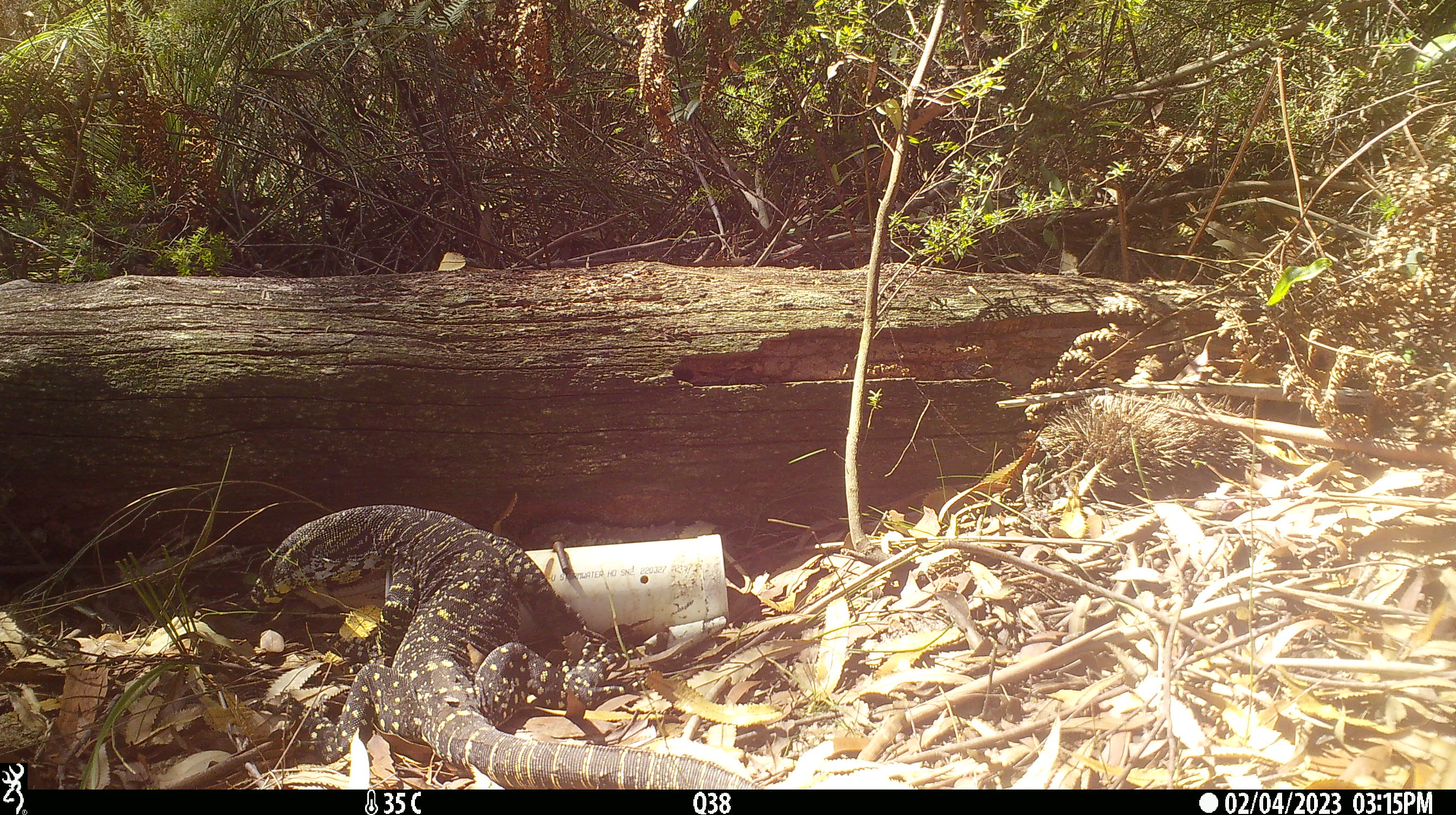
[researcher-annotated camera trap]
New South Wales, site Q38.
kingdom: Animalia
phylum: Chordata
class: Reptilia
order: Squamata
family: Varanidae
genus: Varanus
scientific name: Varanus varius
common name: lace monitor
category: goanna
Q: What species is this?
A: Goanna (lace monitor) (Varanus varius).